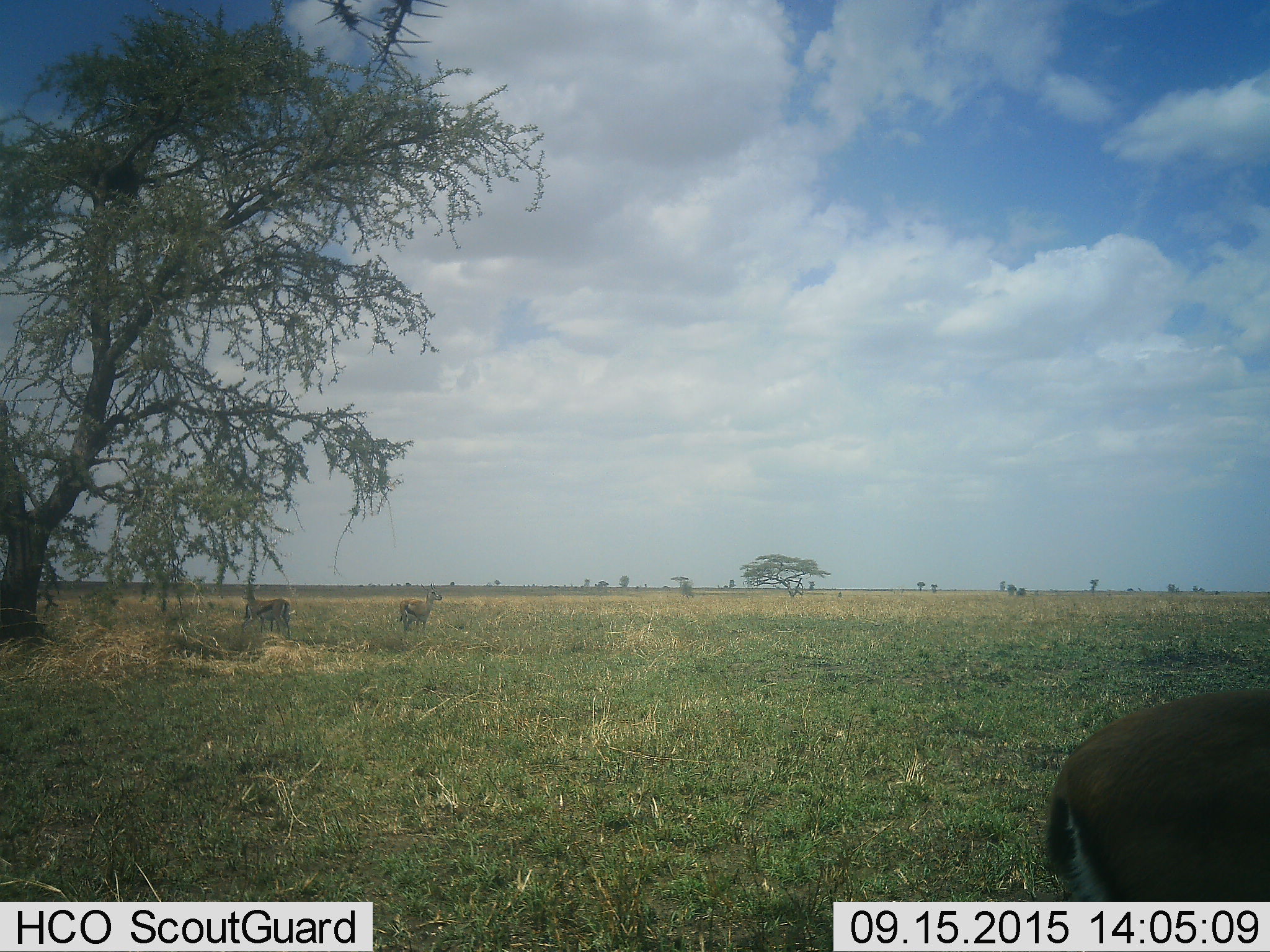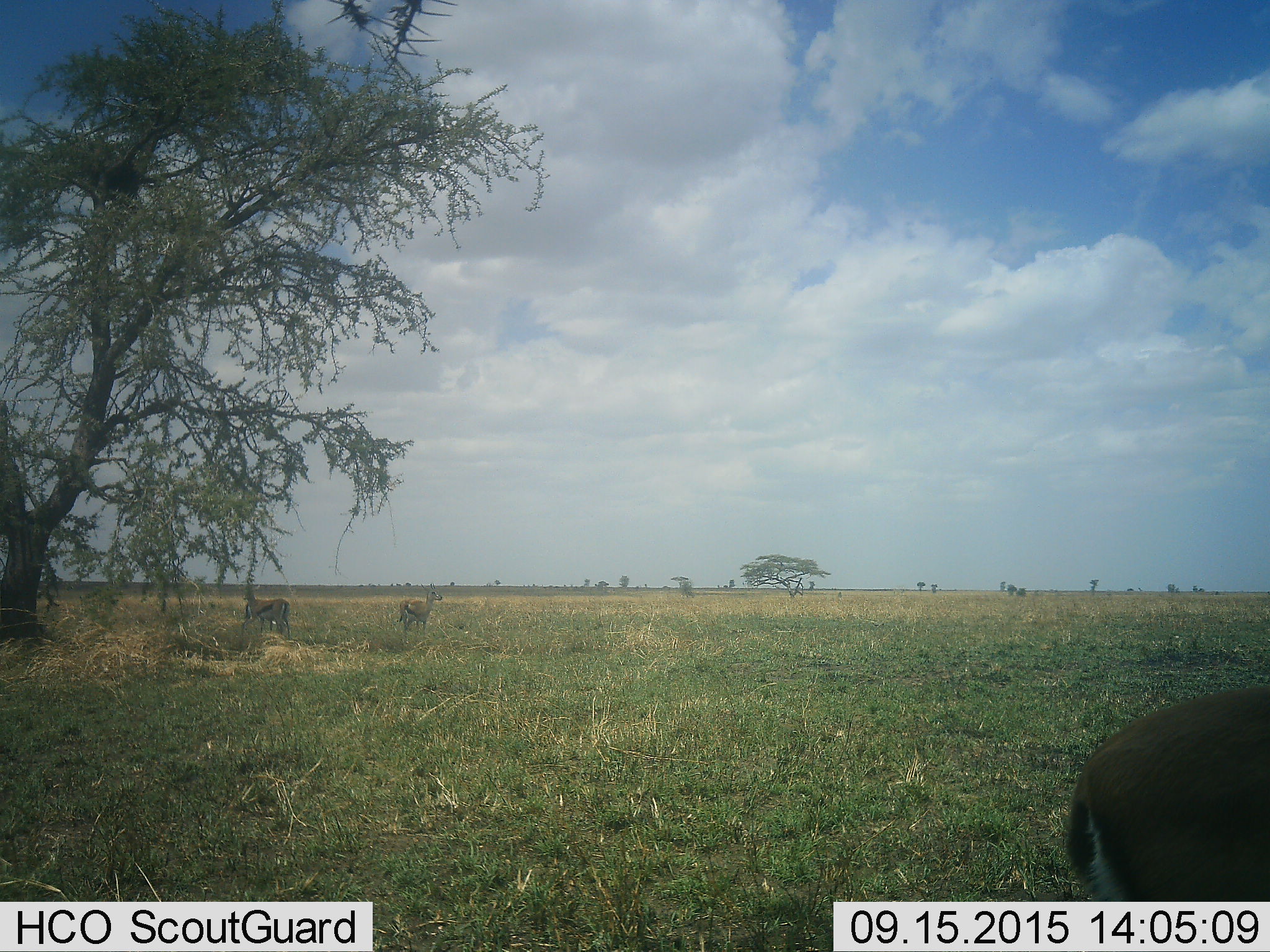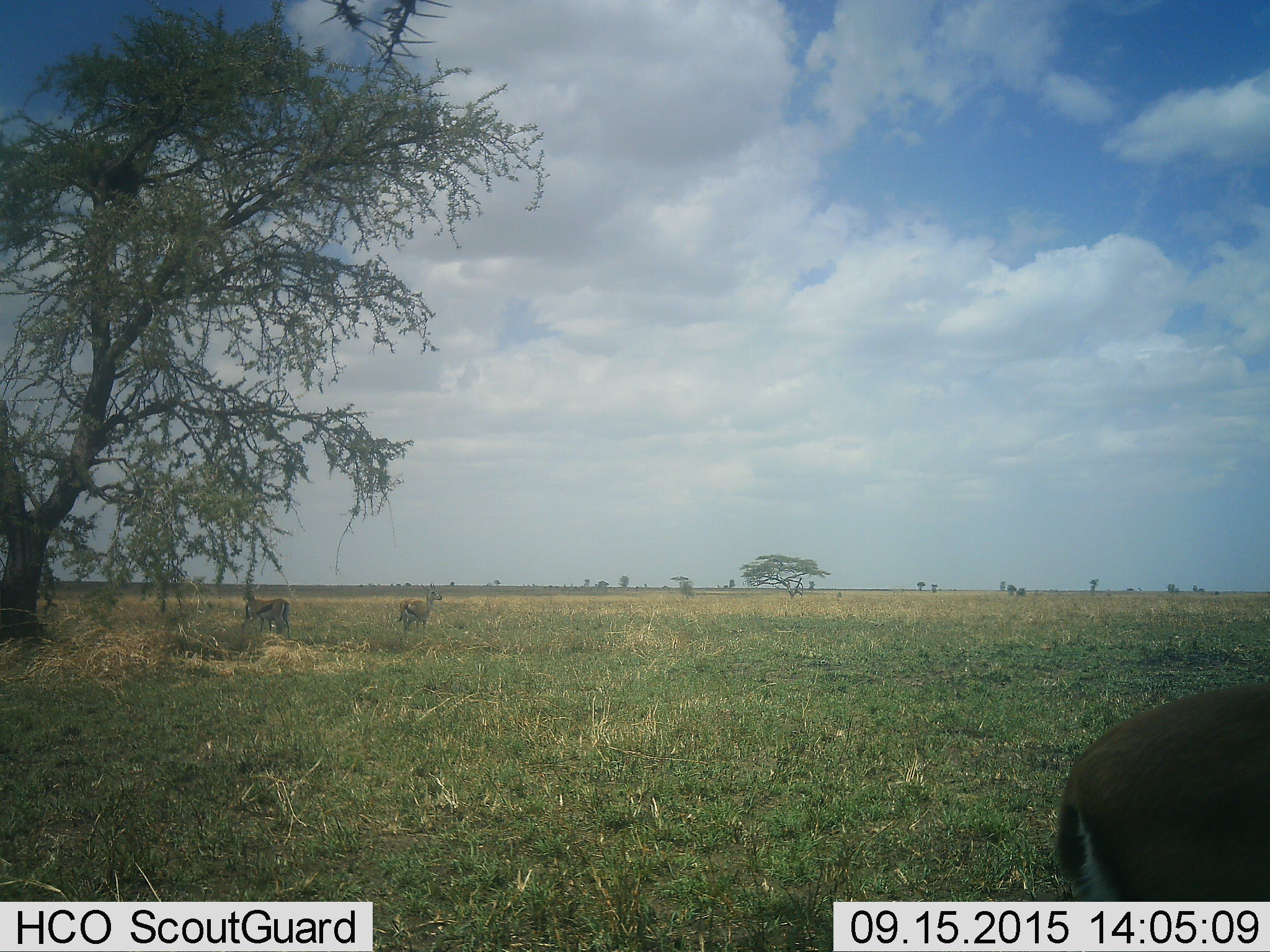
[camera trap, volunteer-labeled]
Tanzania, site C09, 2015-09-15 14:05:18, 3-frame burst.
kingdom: Animalia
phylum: Chordata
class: Mammalia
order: Artiodactyla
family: Bovidae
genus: Eudorcas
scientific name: Eudorcas thomsonii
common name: thomson's gazelle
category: gazellethomsons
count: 3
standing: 92%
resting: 17%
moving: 8%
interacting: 0%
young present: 17%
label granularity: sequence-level